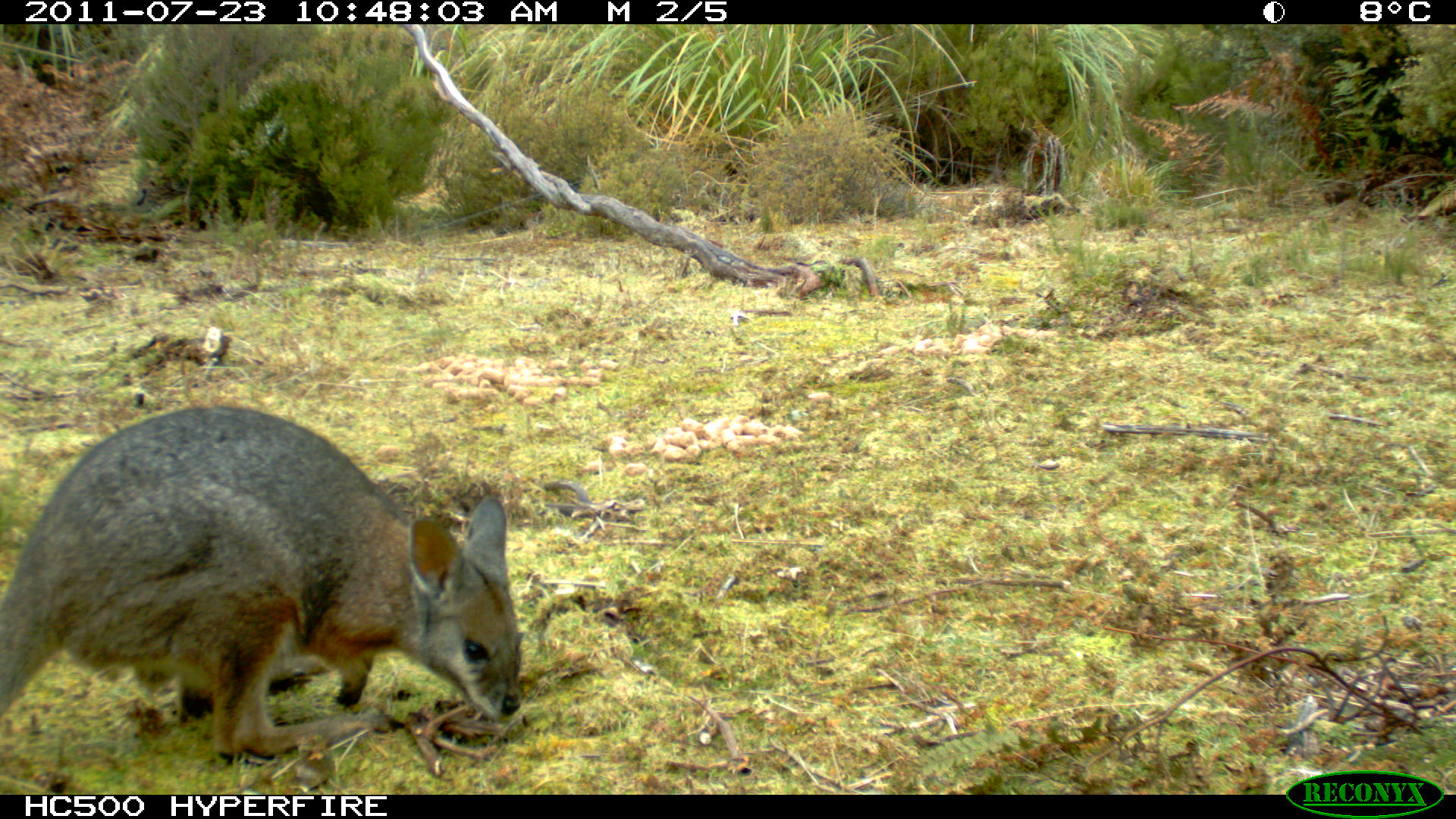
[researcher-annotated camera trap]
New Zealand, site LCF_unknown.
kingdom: Animalia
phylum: Chordata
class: Mammalia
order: Diprotodontia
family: Macropodidae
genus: Notamacropus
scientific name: Notamacropus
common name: wallaby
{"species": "wallaby (Notamacropus)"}